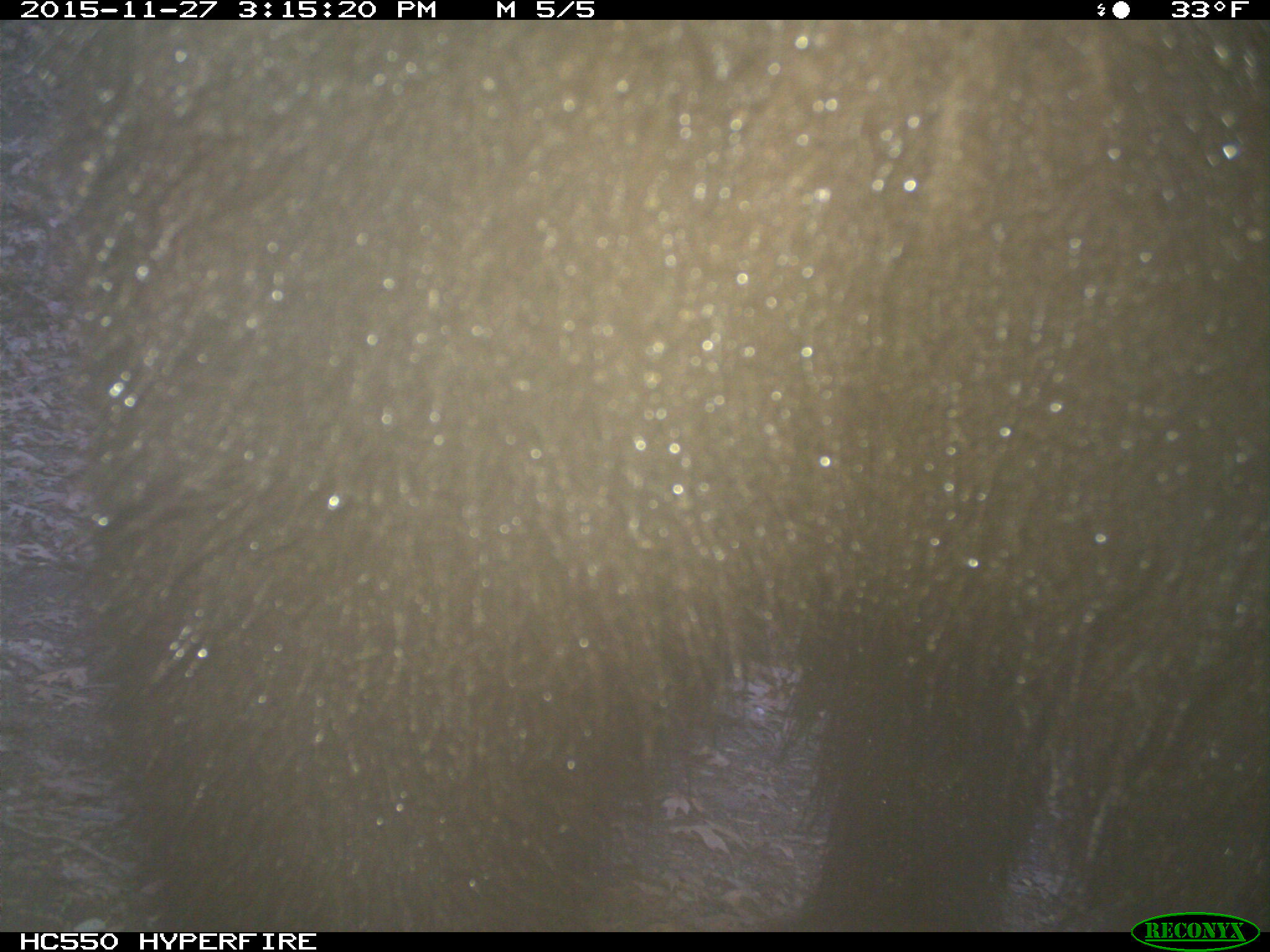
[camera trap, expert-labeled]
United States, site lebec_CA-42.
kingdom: Animalia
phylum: Chordata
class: Mammalia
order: Carnivora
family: Ursidae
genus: Ursus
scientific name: Ursus americanus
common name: american black bear